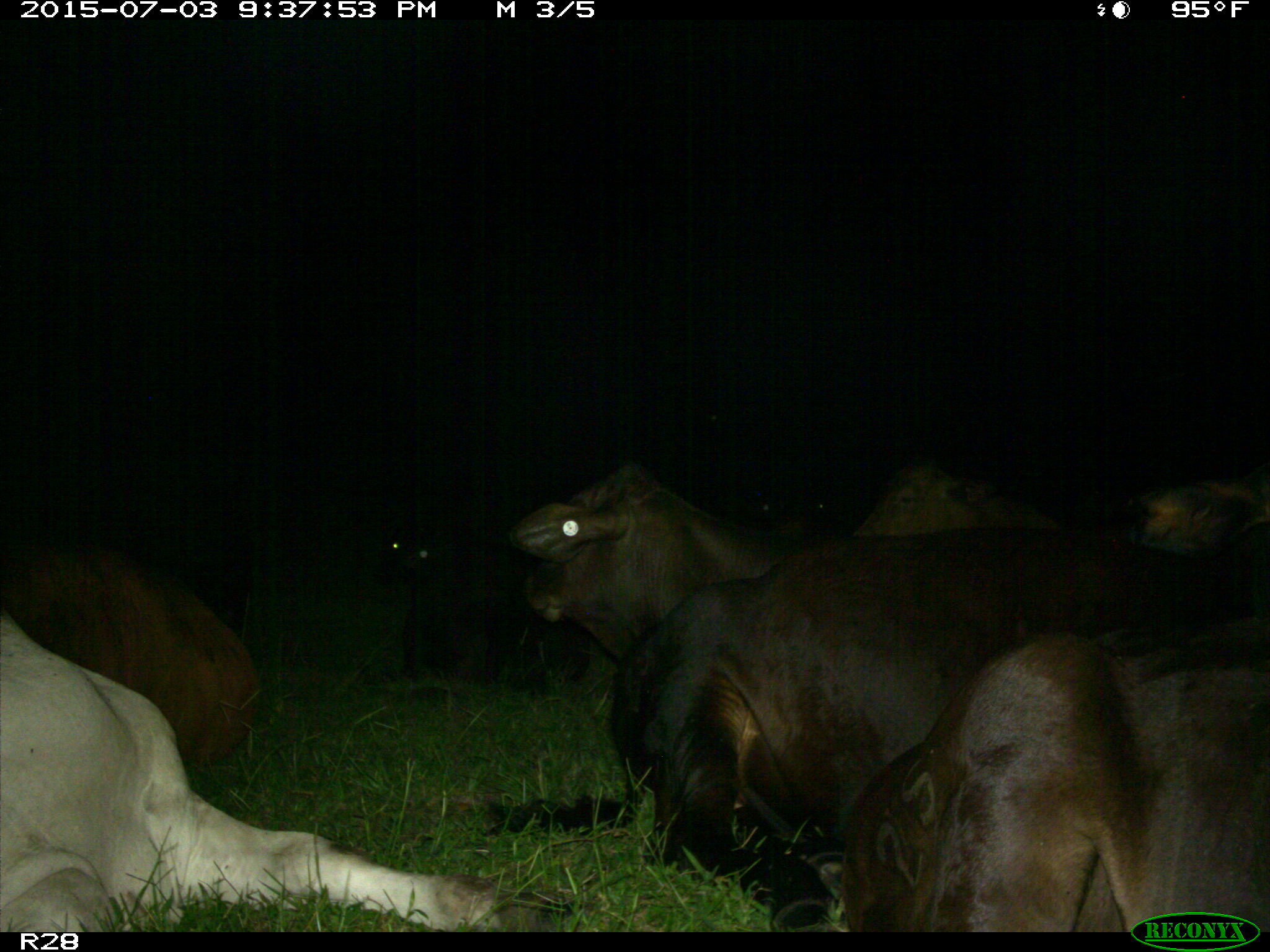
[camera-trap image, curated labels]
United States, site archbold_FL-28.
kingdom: Animalia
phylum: Chordata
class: Mammalia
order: Artiodactyla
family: Bovidae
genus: Bos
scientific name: Bos taurus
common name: domestic cow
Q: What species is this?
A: Bos taurus (domestic cow).